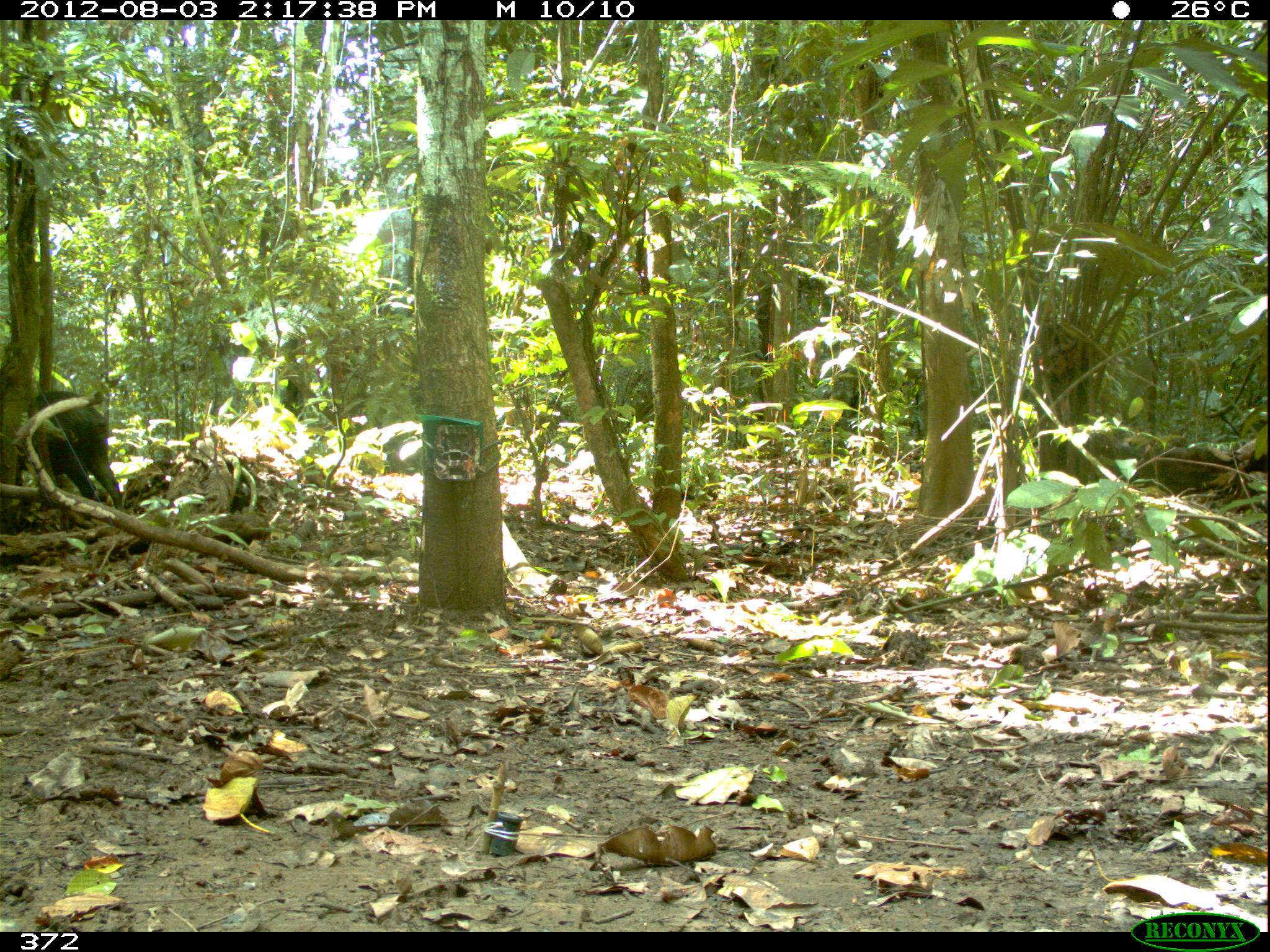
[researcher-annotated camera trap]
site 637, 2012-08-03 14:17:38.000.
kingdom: Animalia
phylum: Chordata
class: Mammalia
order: Artiodactyla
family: Tayassuidae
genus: Tayassu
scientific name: Tayassu pecari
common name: white-lipped peccary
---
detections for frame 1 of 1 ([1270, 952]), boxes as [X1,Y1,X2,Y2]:
tayassu pecari: [24,388,129,511]